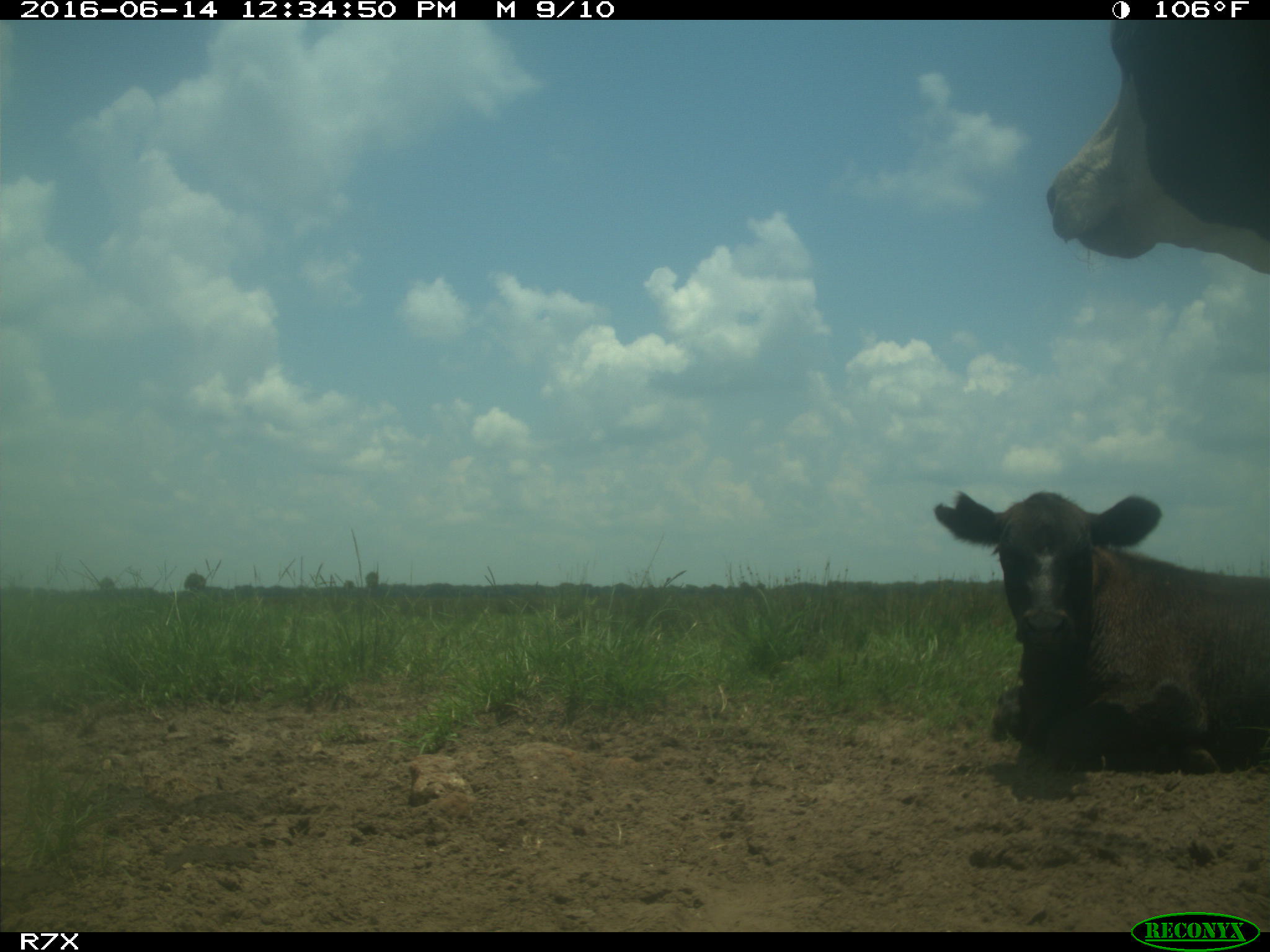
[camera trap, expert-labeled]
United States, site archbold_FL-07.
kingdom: Animalia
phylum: Chordata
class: Mammalia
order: Artiodactyla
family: Bovidae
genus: Bos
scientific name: Bos taurus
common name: domestic cow